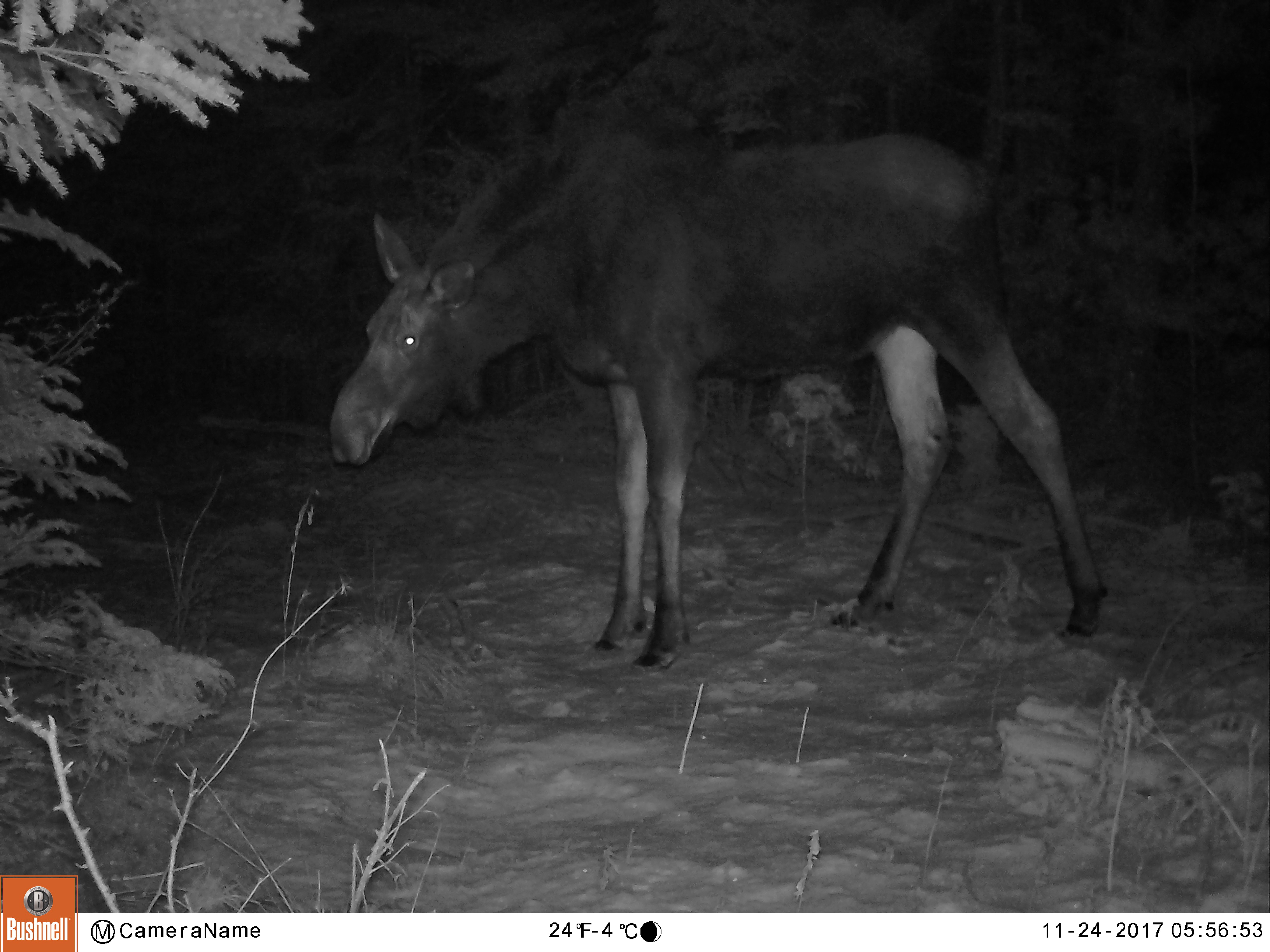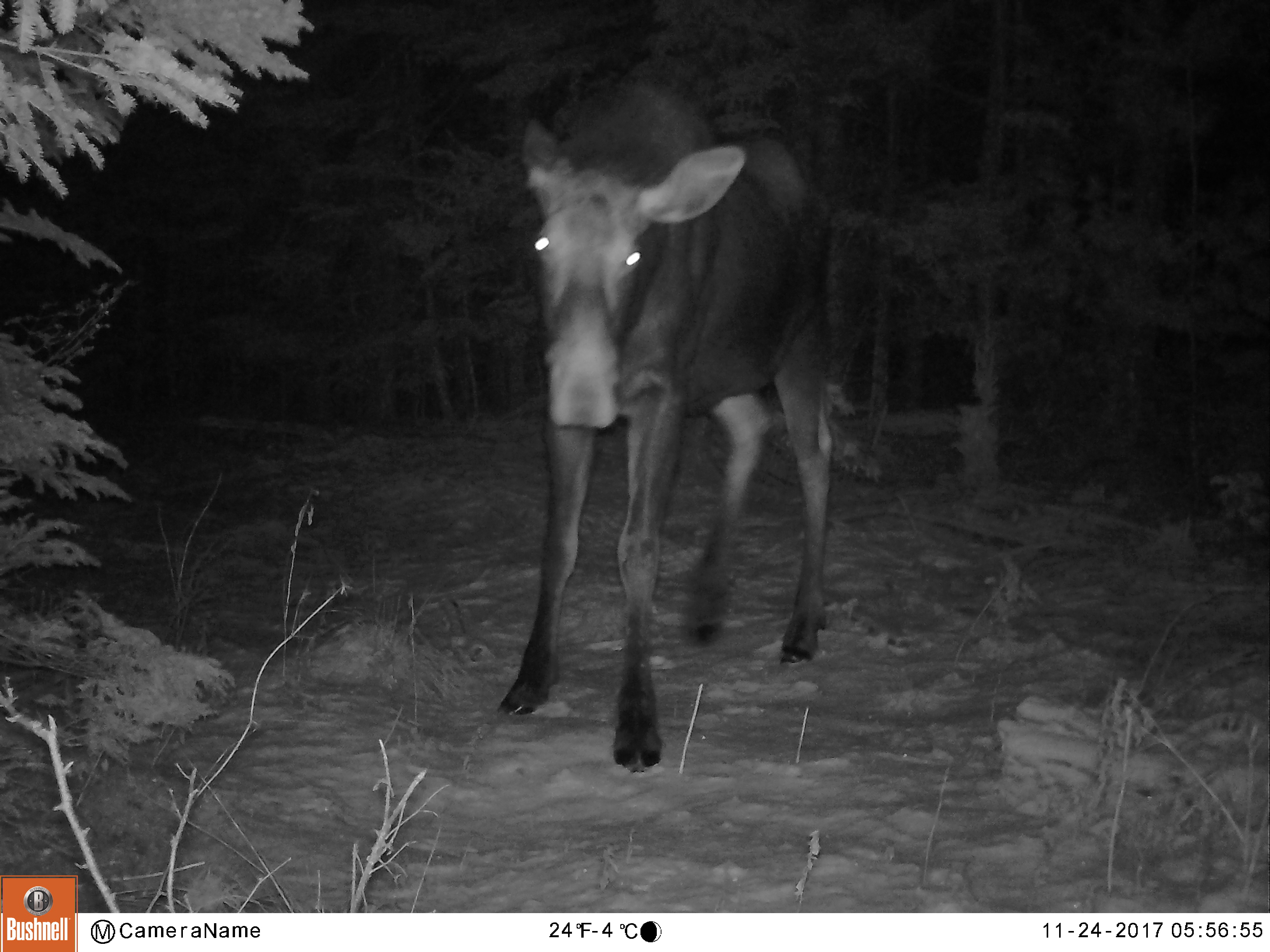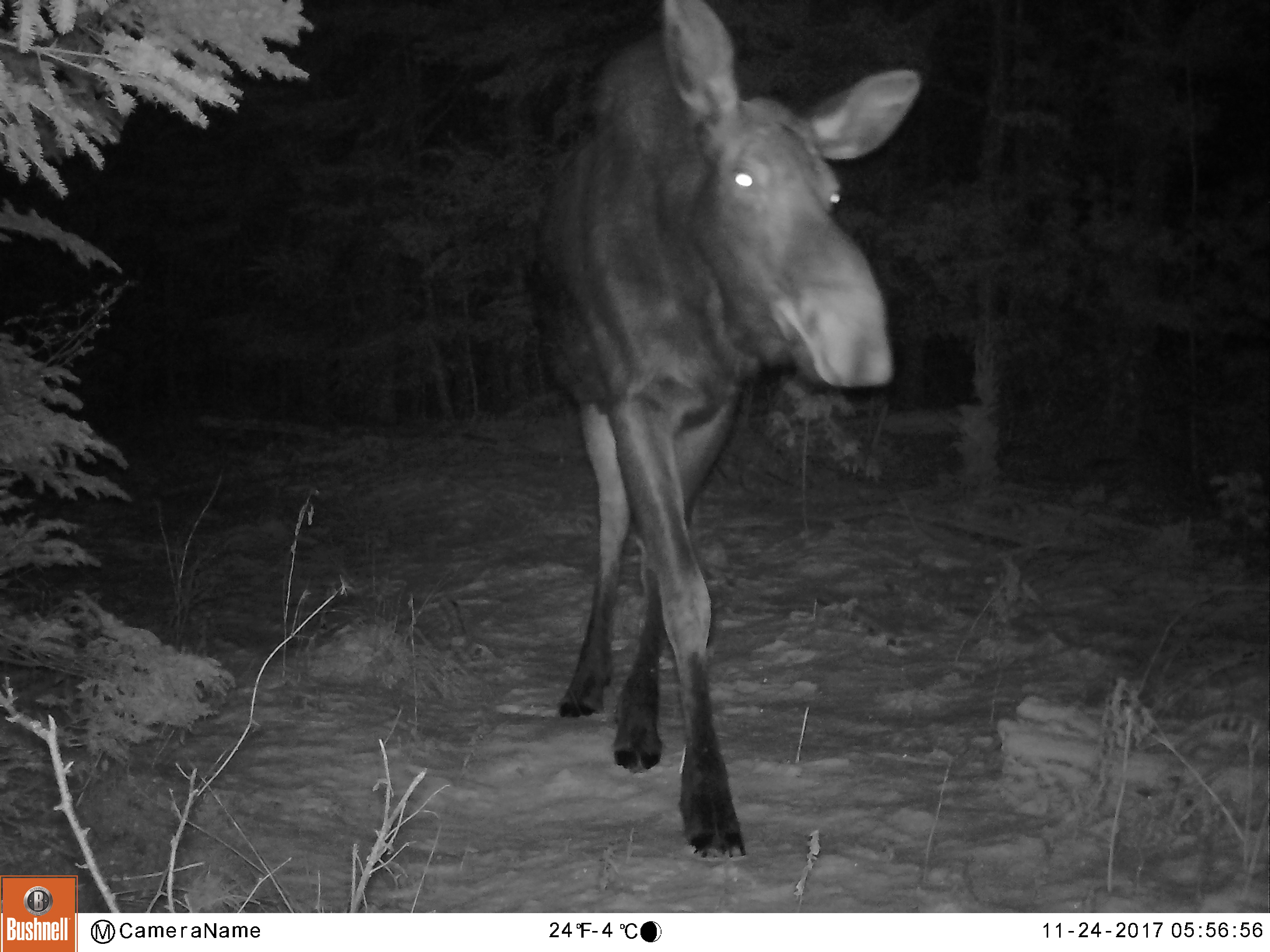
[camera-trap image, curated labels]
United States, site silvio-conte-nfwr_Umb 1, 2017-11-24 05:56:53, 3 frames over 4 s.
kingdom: Animalia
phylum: Chordata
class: Mammalia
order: Artiodactyla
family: Cervidae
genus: Alces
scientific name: Alces alces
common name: moose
Moose (Alces alces).